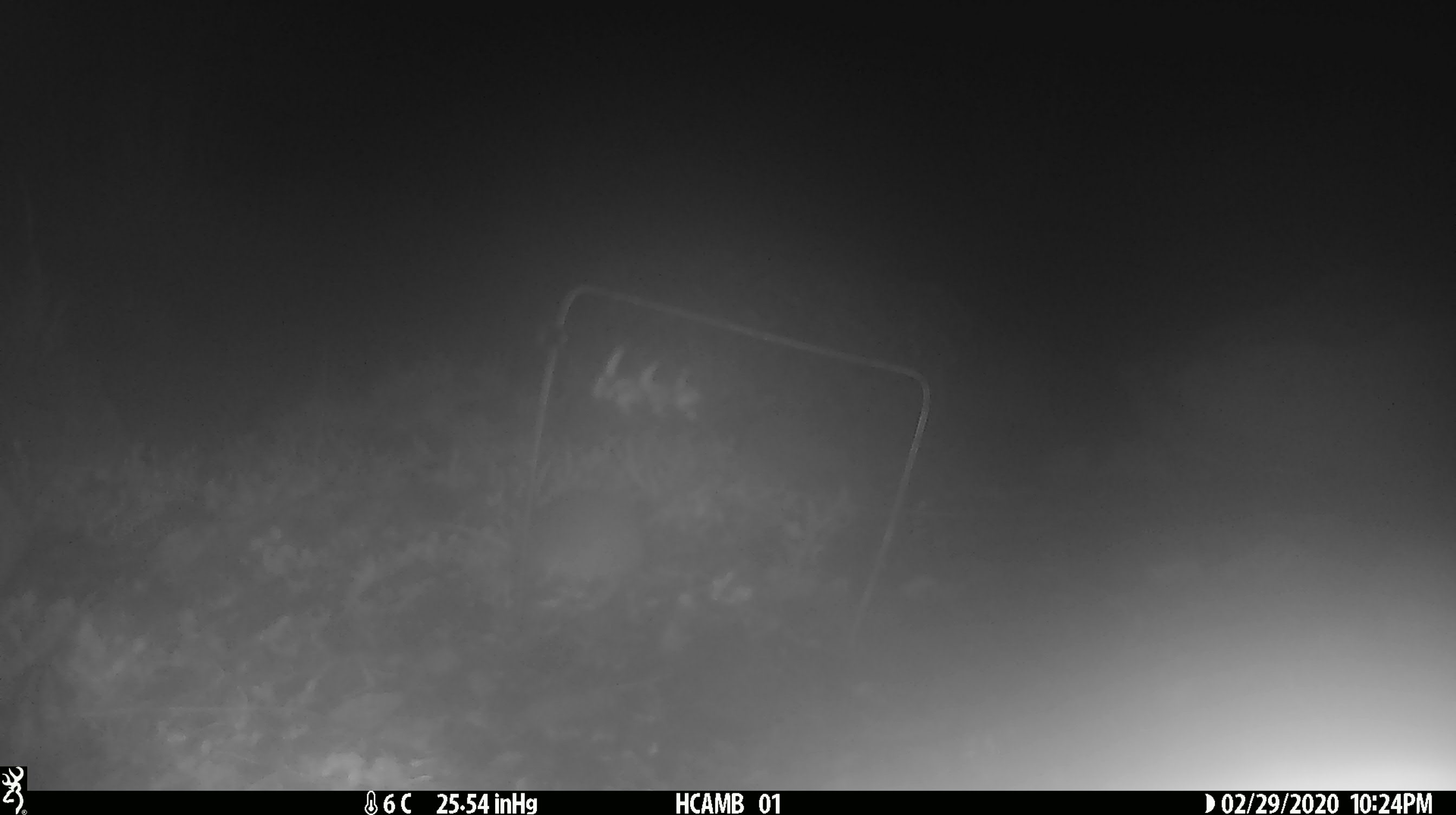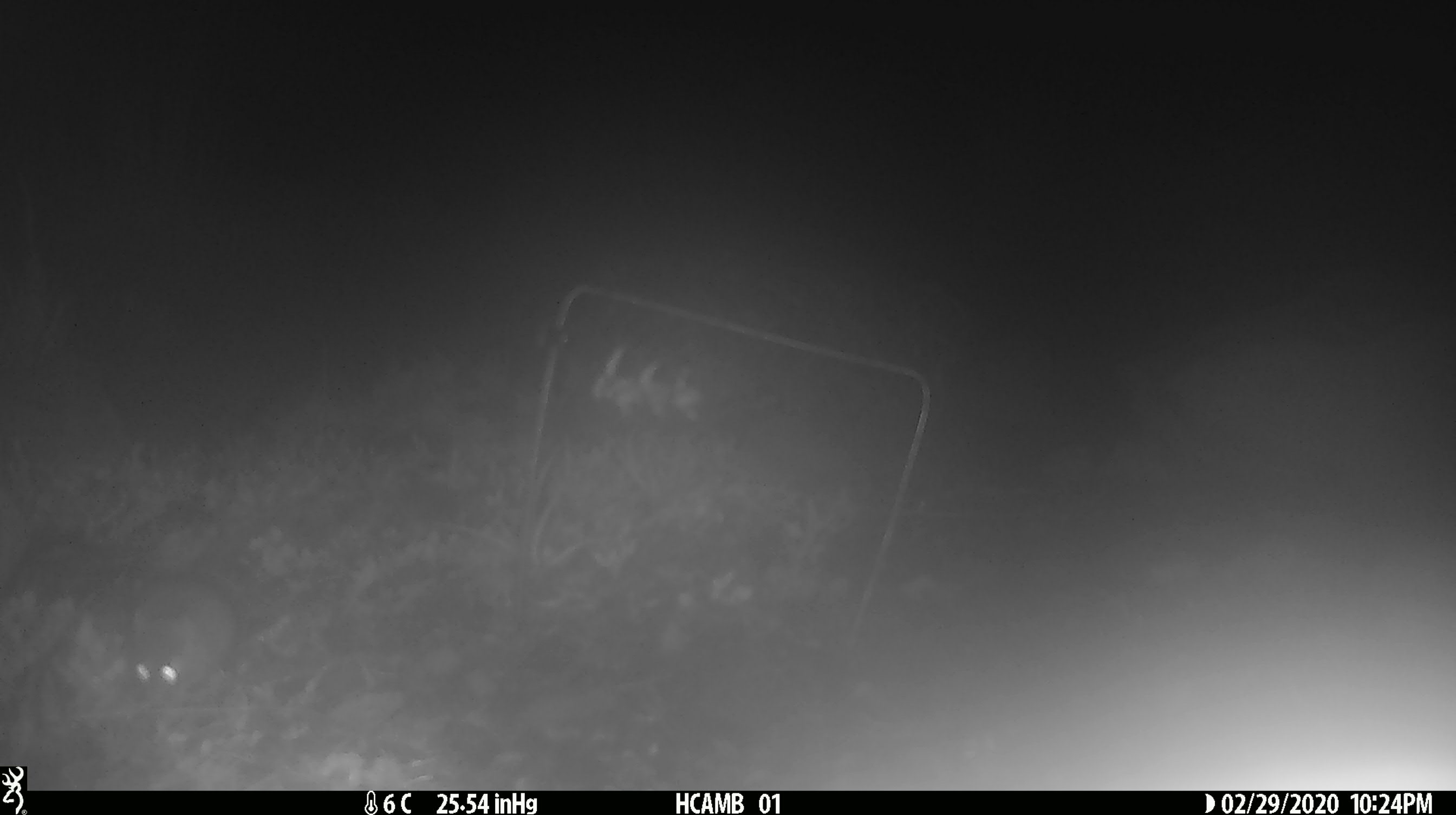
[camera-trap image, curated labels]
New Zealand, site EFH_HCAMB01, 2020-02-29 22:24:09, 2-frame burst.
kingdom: Animalia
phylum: Chordata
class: Mammalia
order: Rodentia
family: Muridae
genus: Mus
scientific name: Mus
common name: mouse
Mouse (Mus).